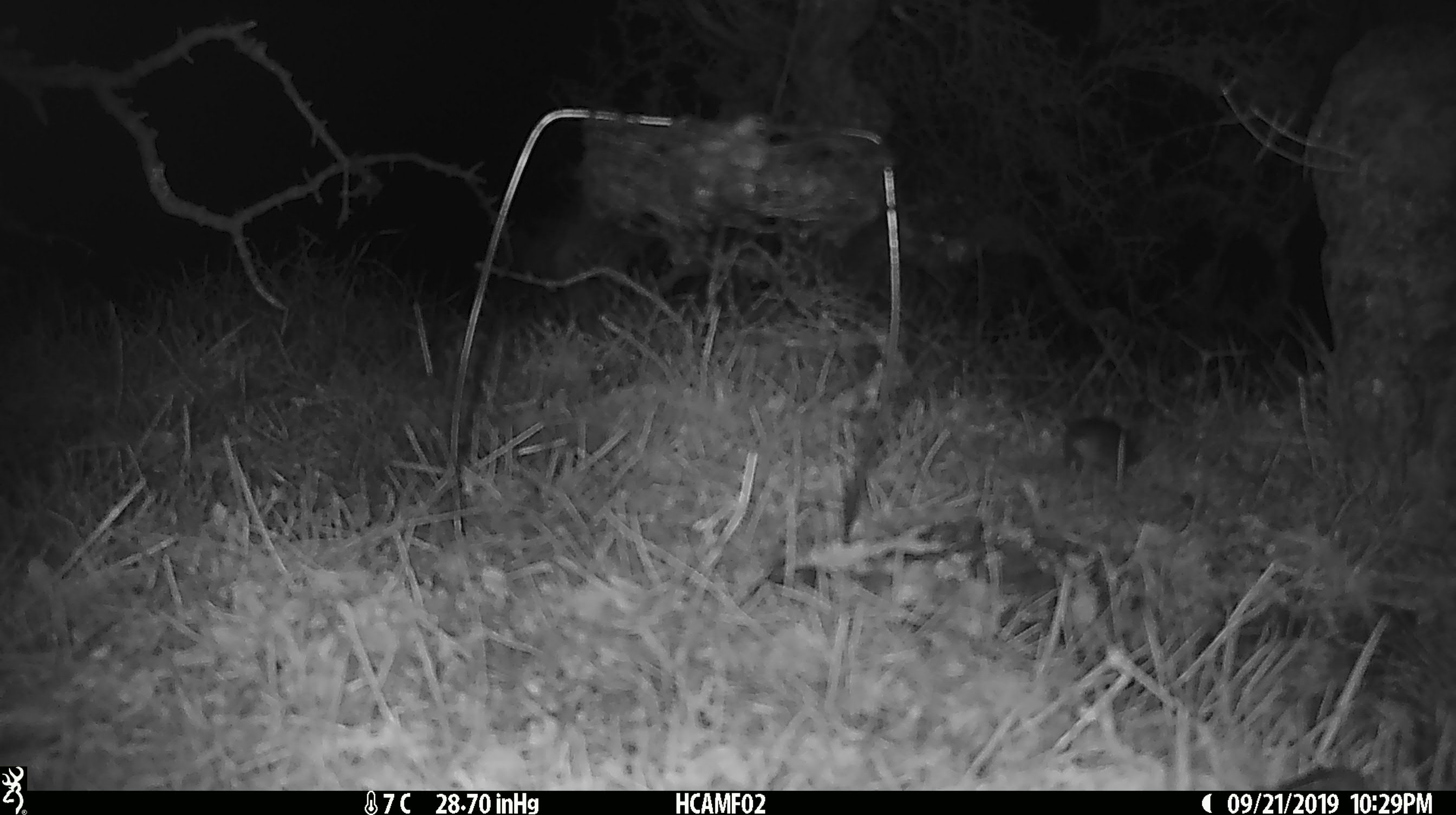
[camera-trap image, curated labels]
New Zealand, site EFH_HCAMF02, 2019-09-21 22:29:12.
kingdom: Animalia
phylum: Chordata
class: Mammalia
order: Rodentia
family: Muridae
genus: Mus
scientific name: Mus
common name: mouse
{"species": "mouse (Mus)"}